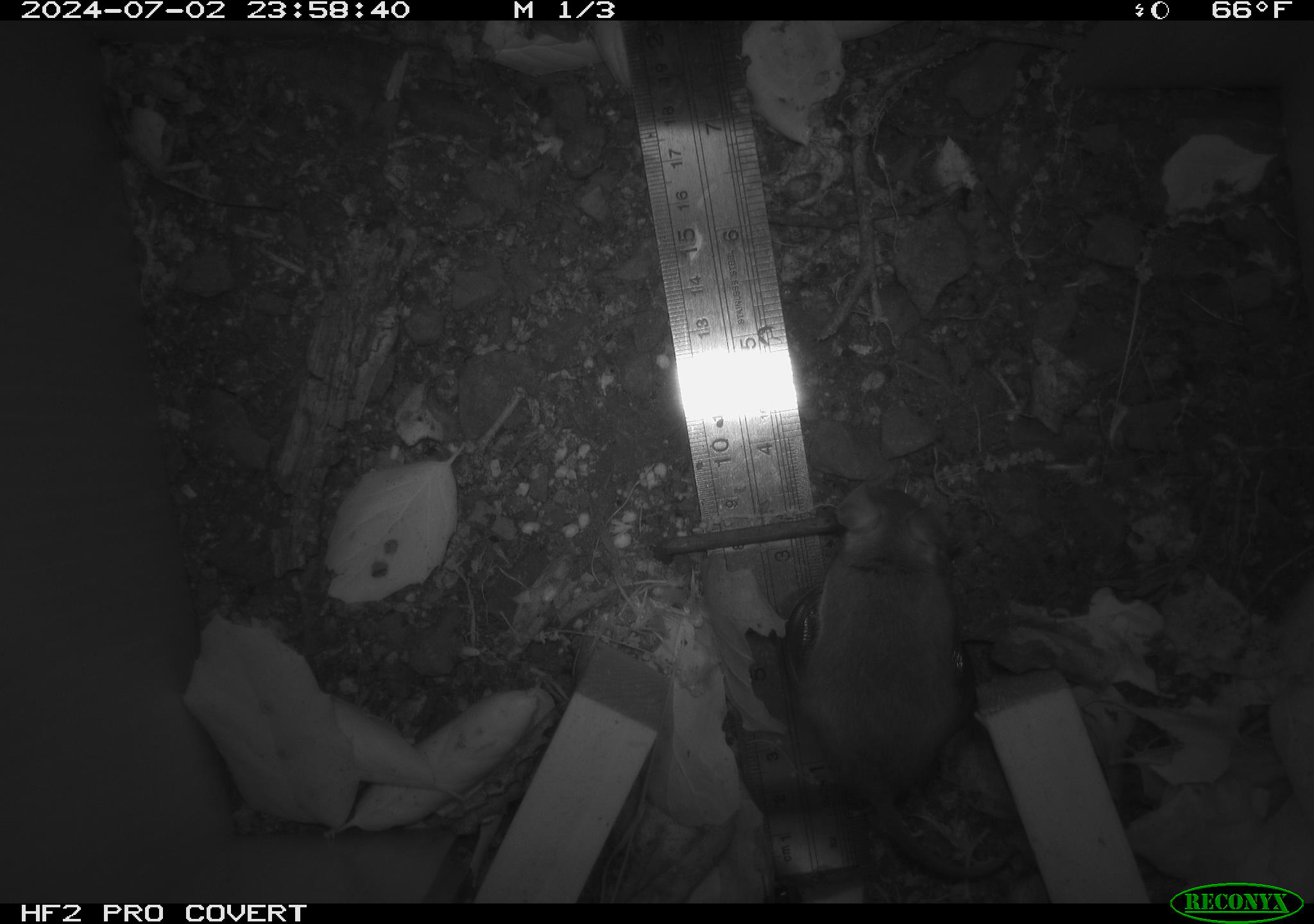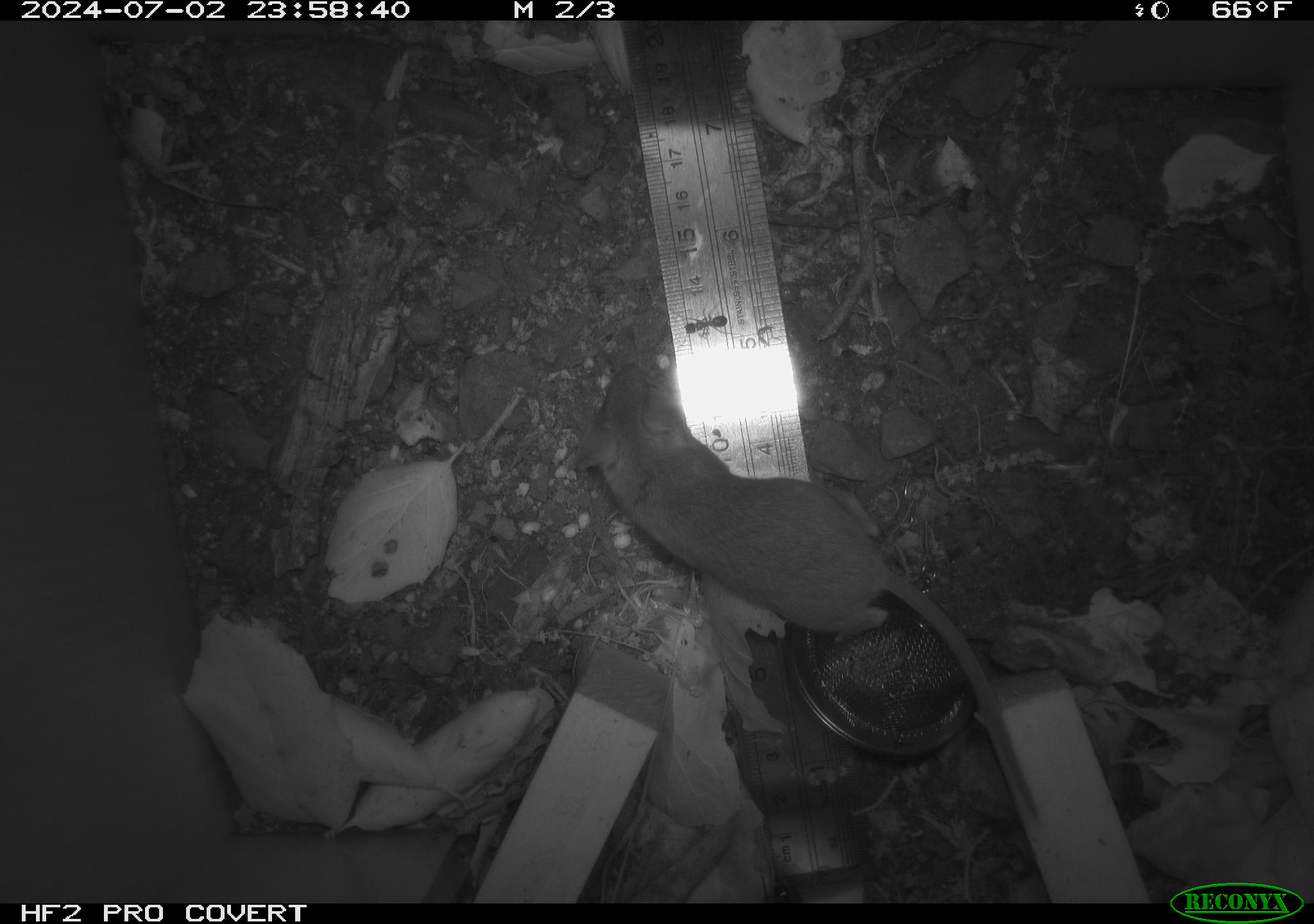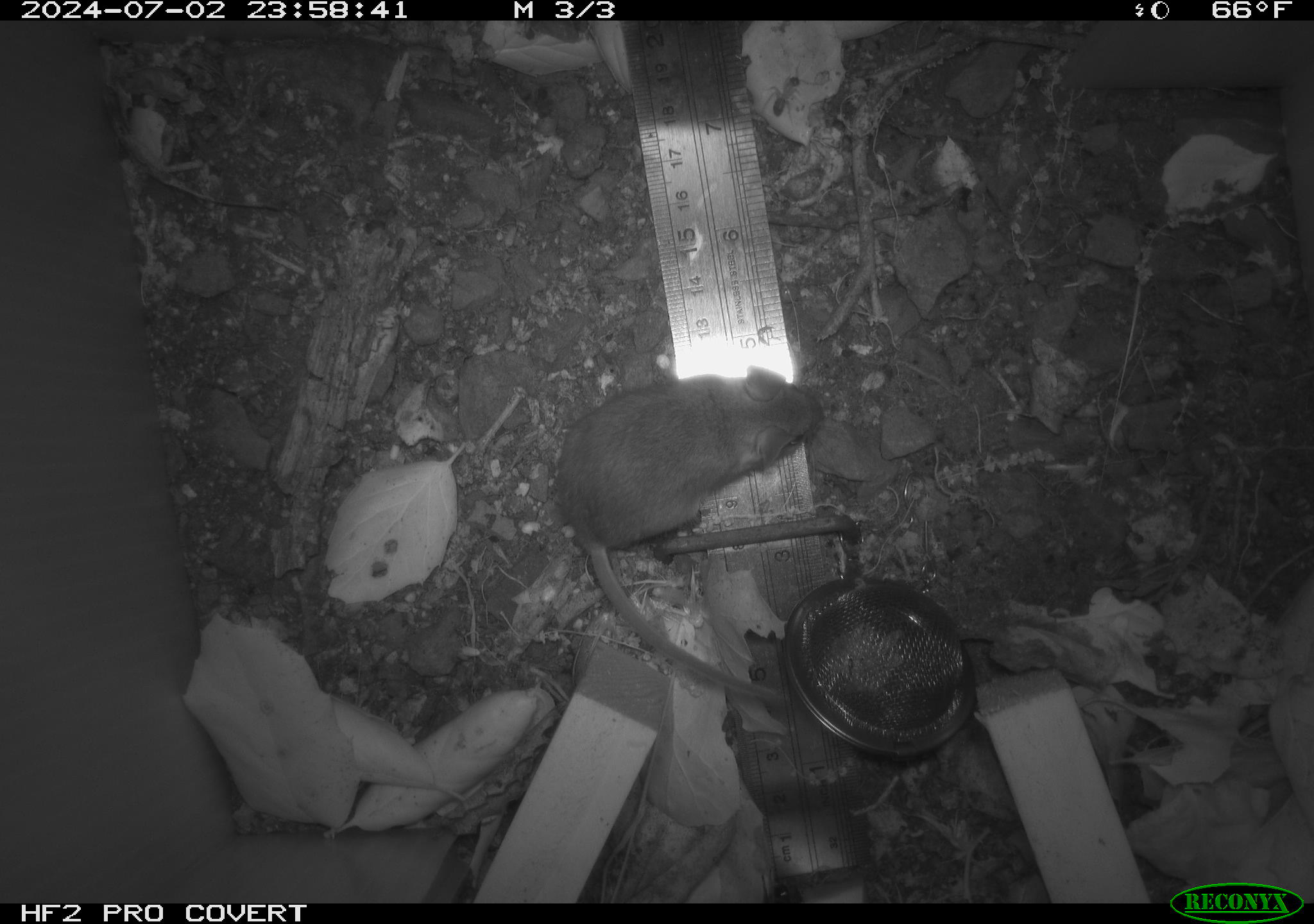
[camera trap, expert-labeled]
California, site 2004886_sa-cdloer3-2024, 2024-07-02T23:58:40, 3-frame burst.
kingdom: Animalia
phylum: Chordata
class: Mammalia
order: Rodentia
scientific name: Rodentia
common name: rodent